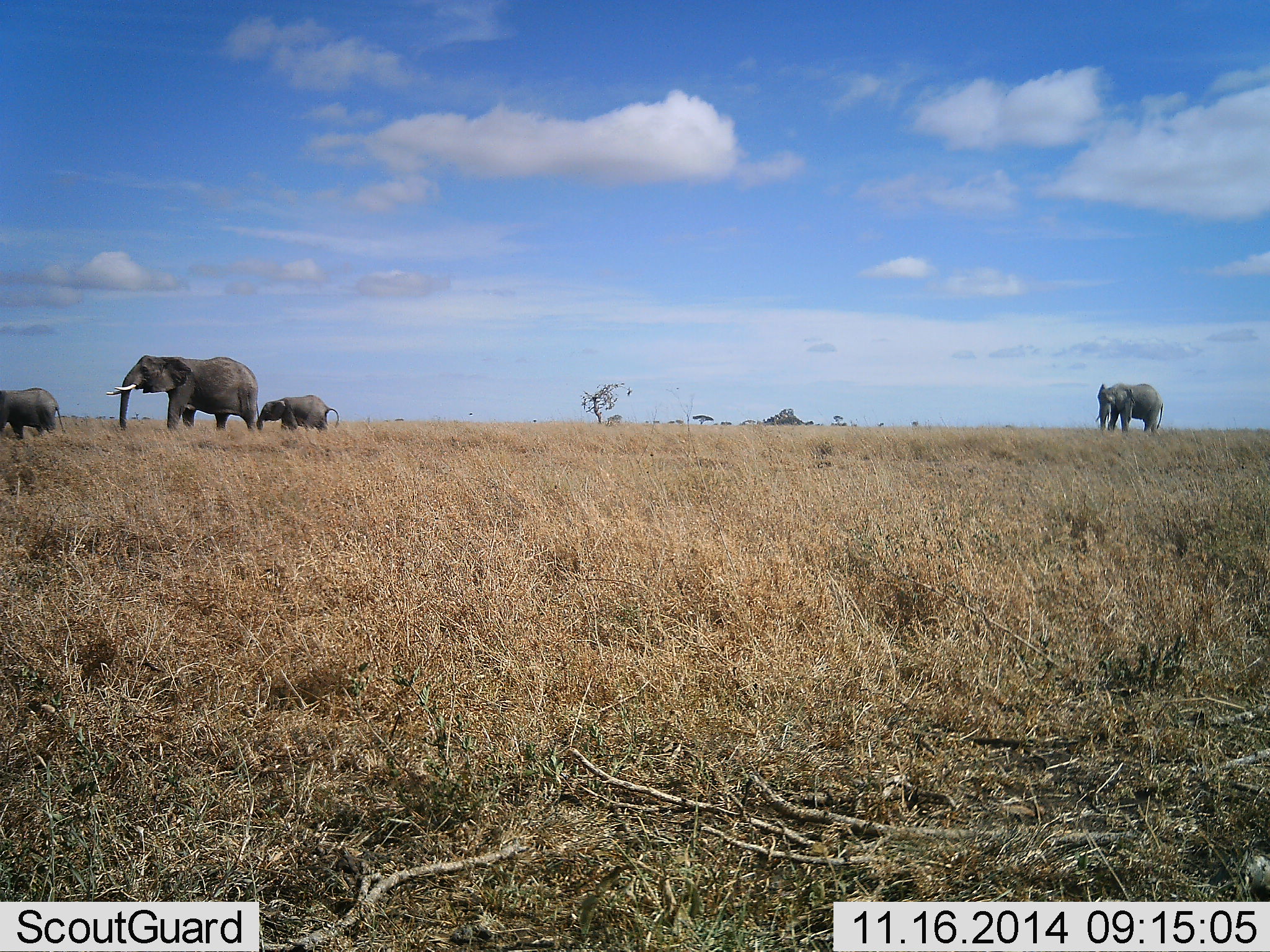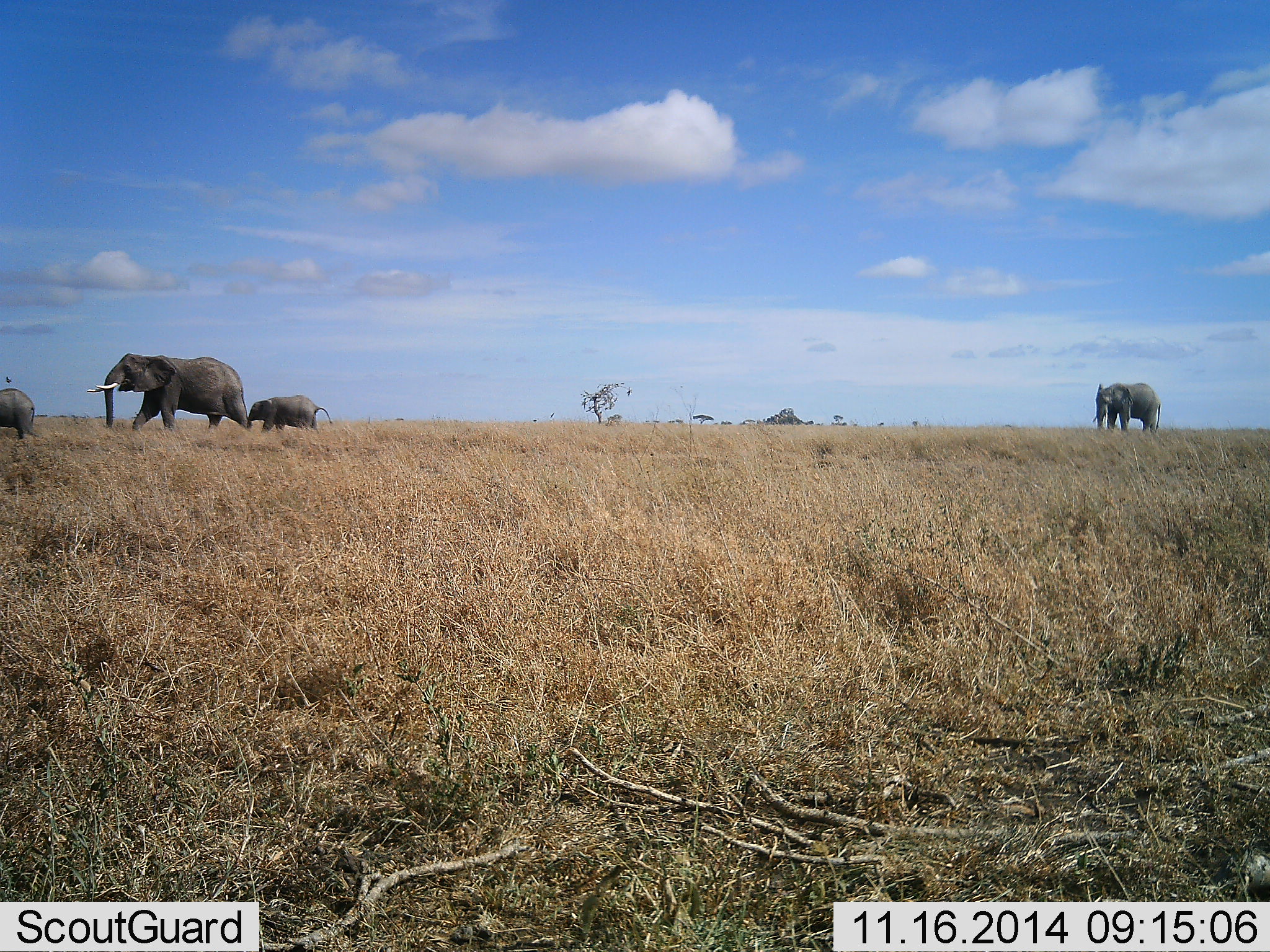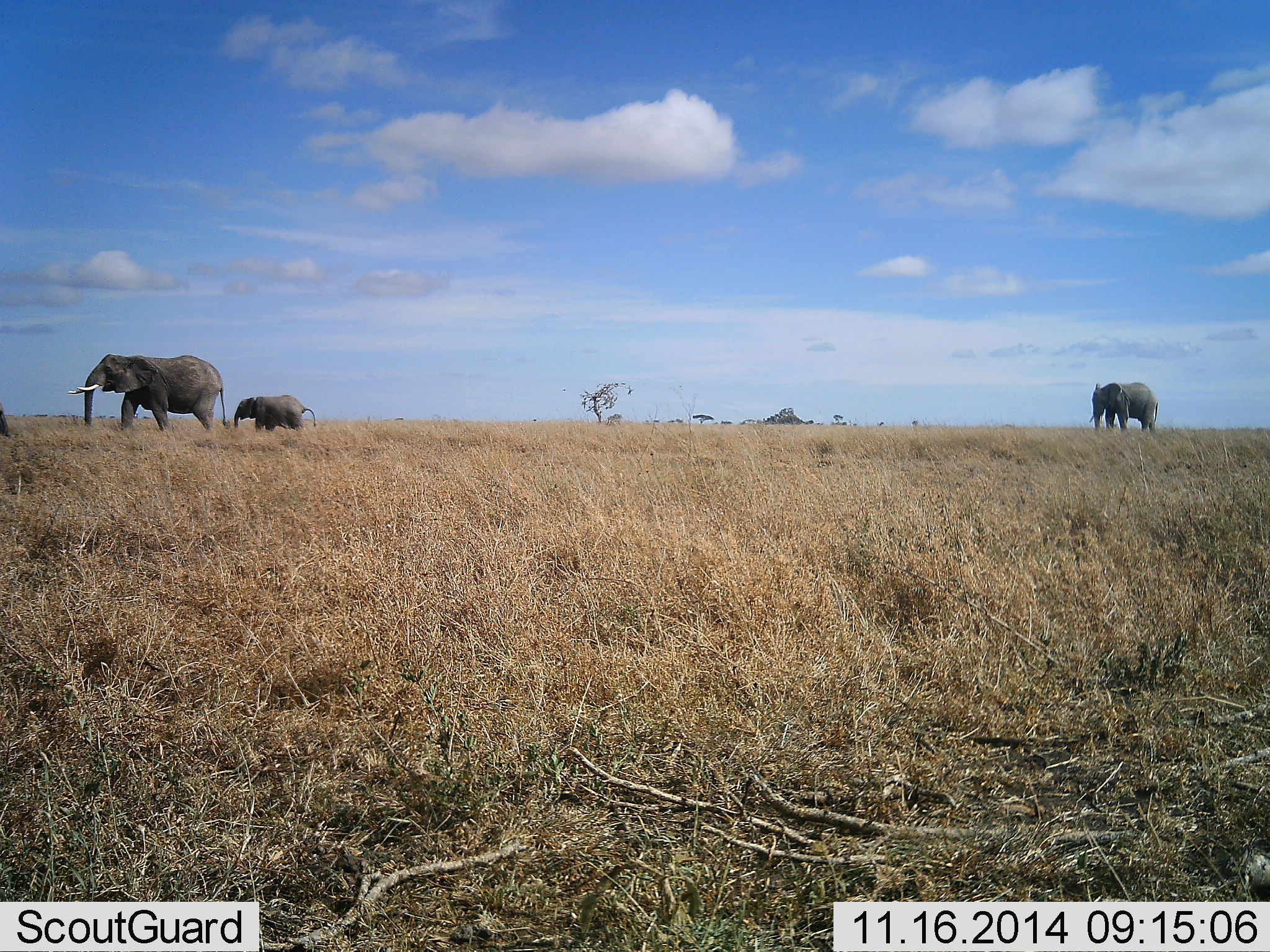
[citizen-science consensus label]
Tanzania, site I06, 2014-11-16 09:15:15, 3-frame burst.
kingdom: Animalia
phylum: Chordata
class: Mammalia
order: Proboscidea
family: Elephantidae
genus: Loxodonta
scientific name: Loxodonta africana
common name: african bush elephant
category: elephant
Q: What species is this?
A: Elephant (african bush elephant) (Loxodonta africana).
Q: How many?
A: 4.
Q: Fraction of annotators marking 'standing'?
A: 30%.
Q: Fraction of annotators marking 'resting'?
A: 0%.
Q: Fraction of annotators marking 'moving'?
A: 100%.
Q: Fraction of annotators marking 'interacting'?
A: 0%.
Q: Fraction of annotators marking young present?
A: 70%.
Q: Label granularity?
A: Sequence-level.